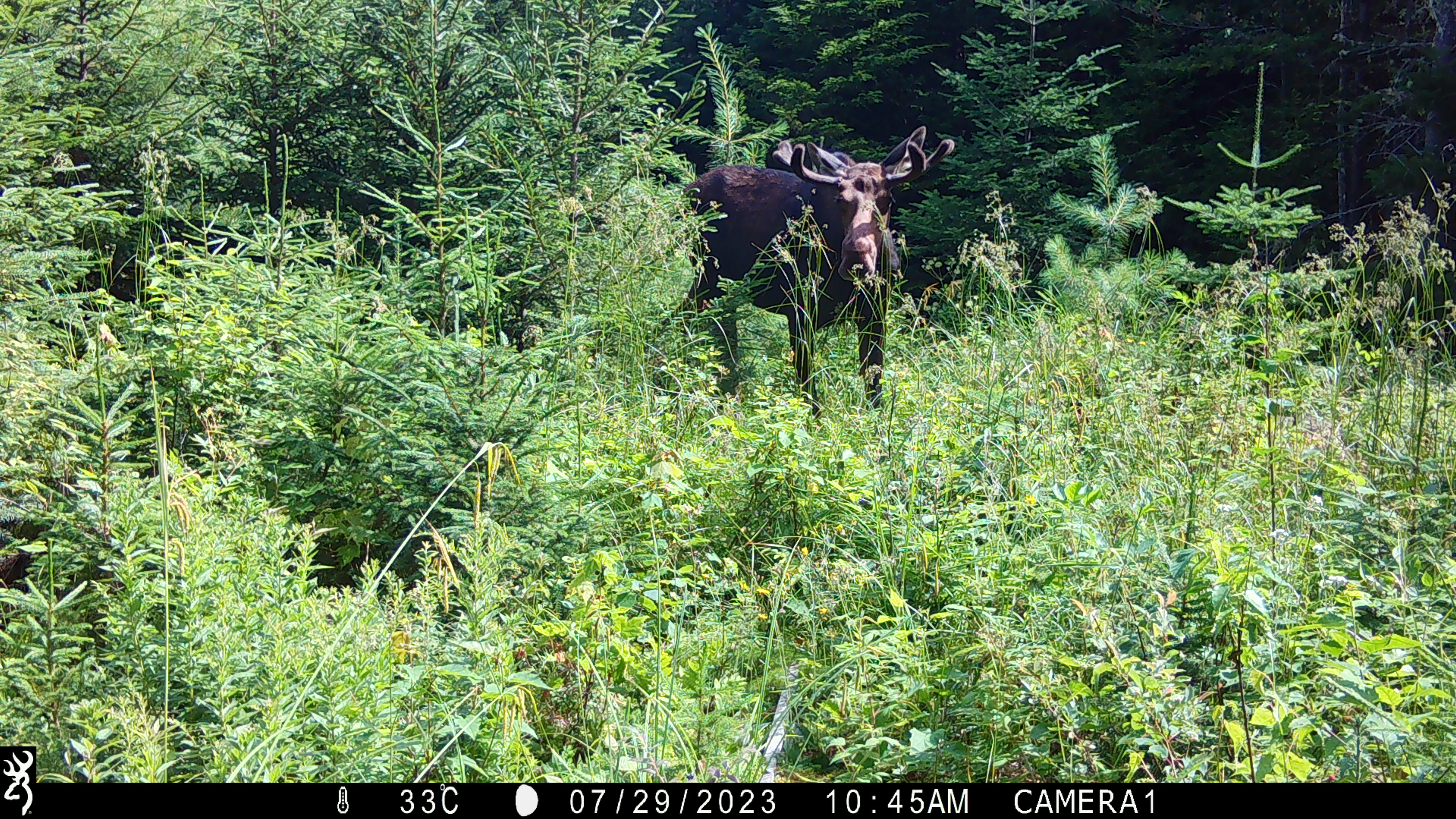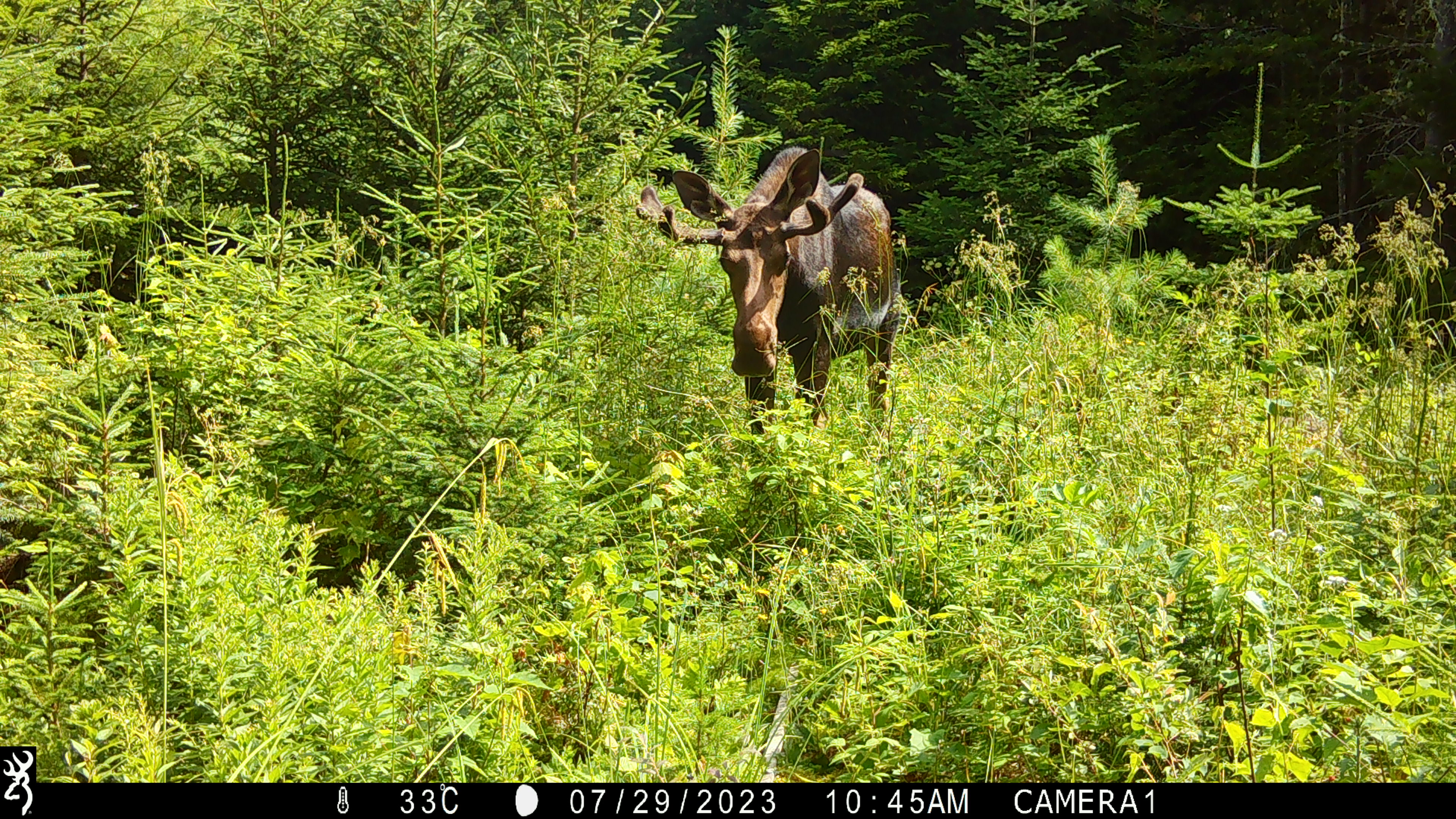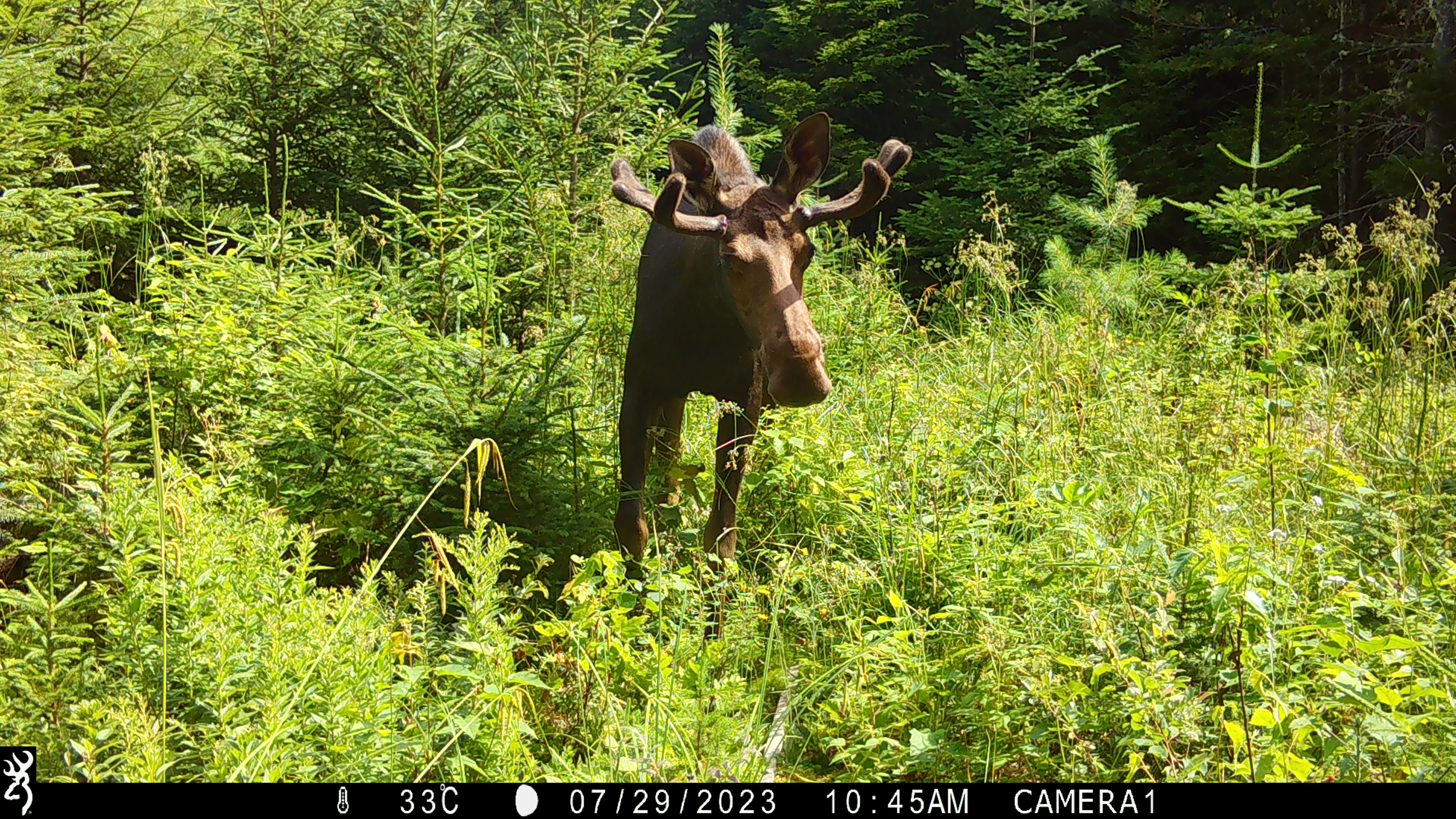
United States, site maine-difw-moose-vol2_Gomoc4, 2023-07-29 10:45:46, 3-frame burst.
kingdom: Animalia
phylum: Chordata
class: Mammalia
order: Artiodactyla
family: Cervidae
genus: Alces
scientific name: Alces alces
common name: moose